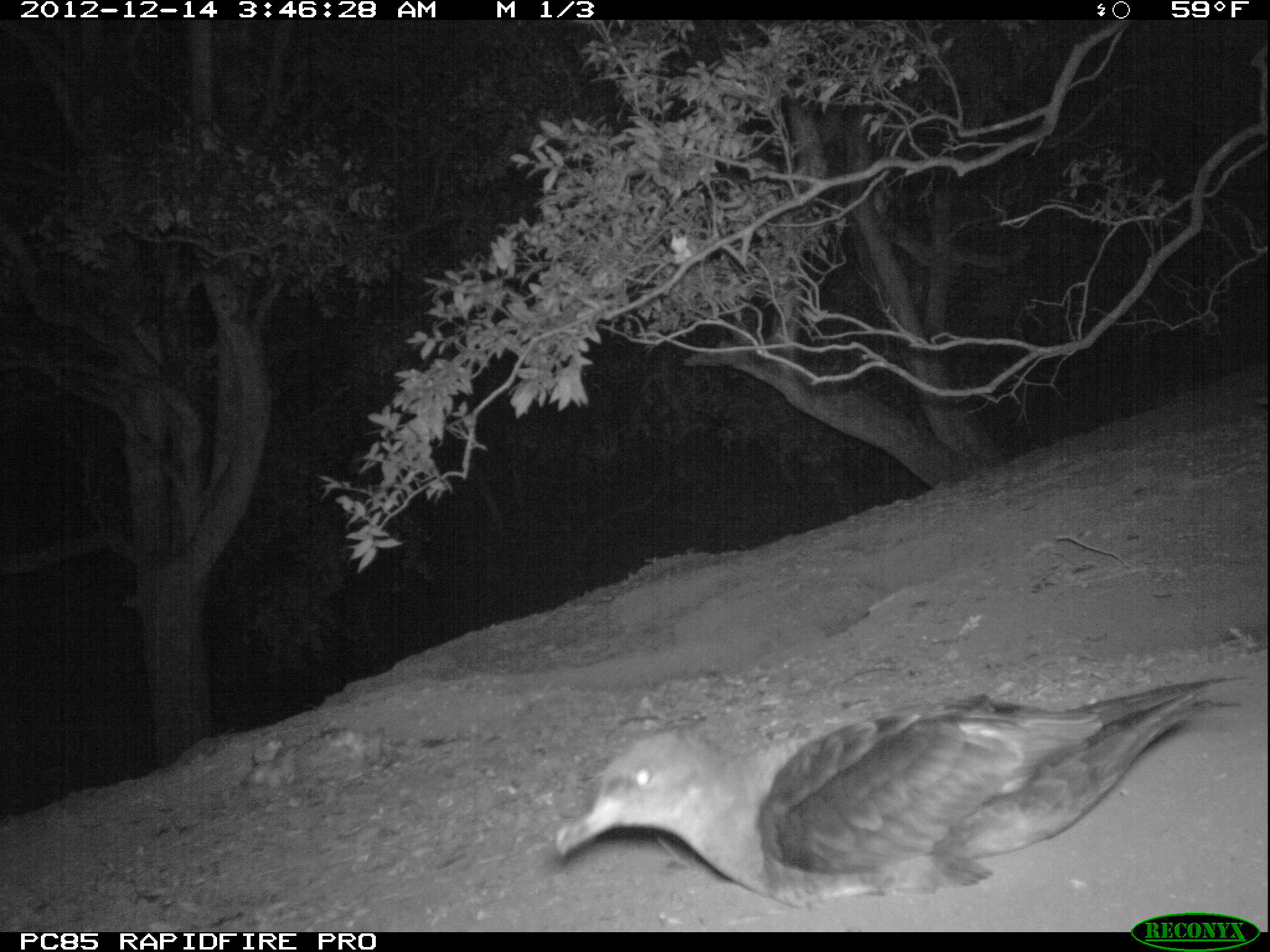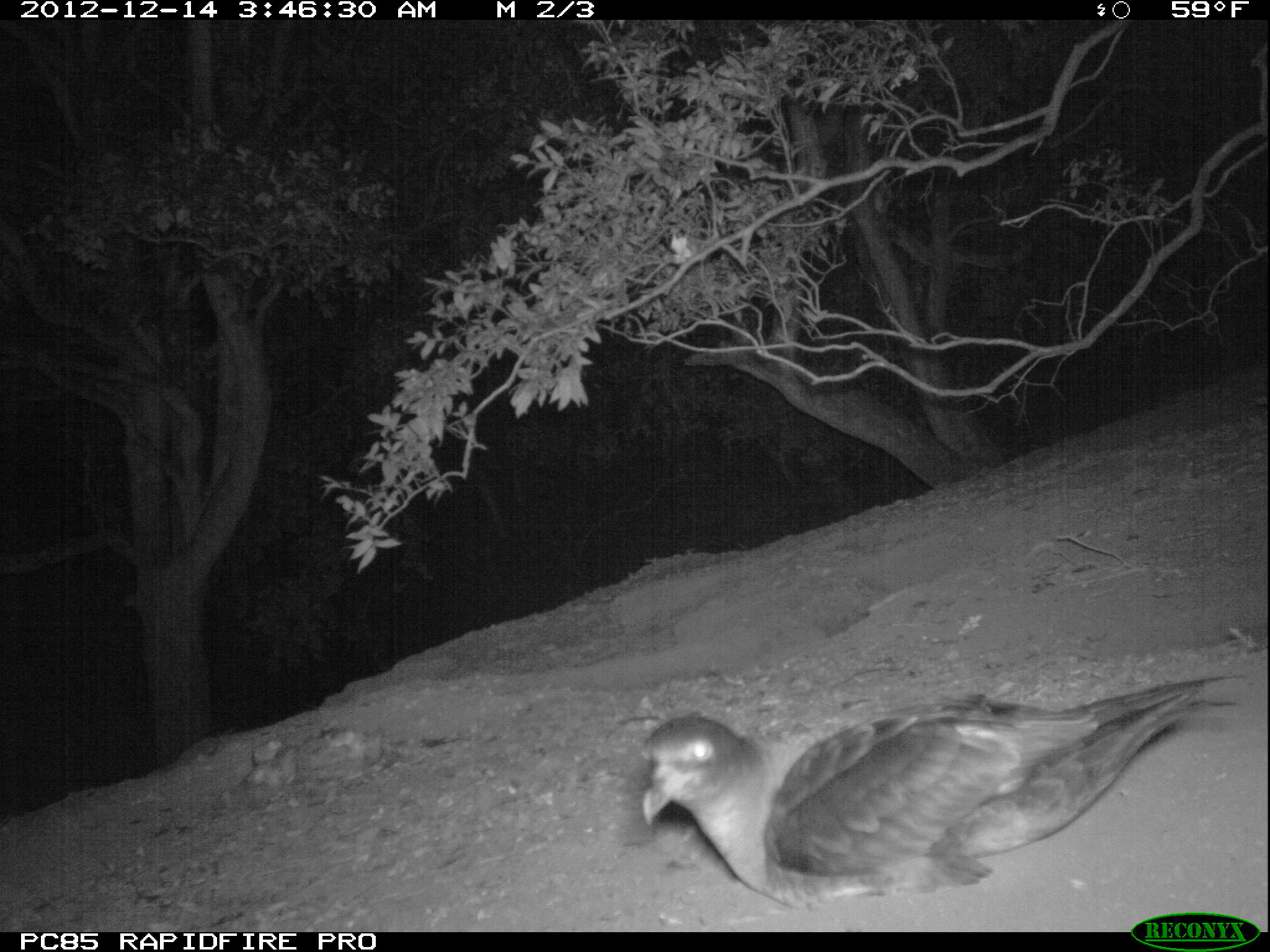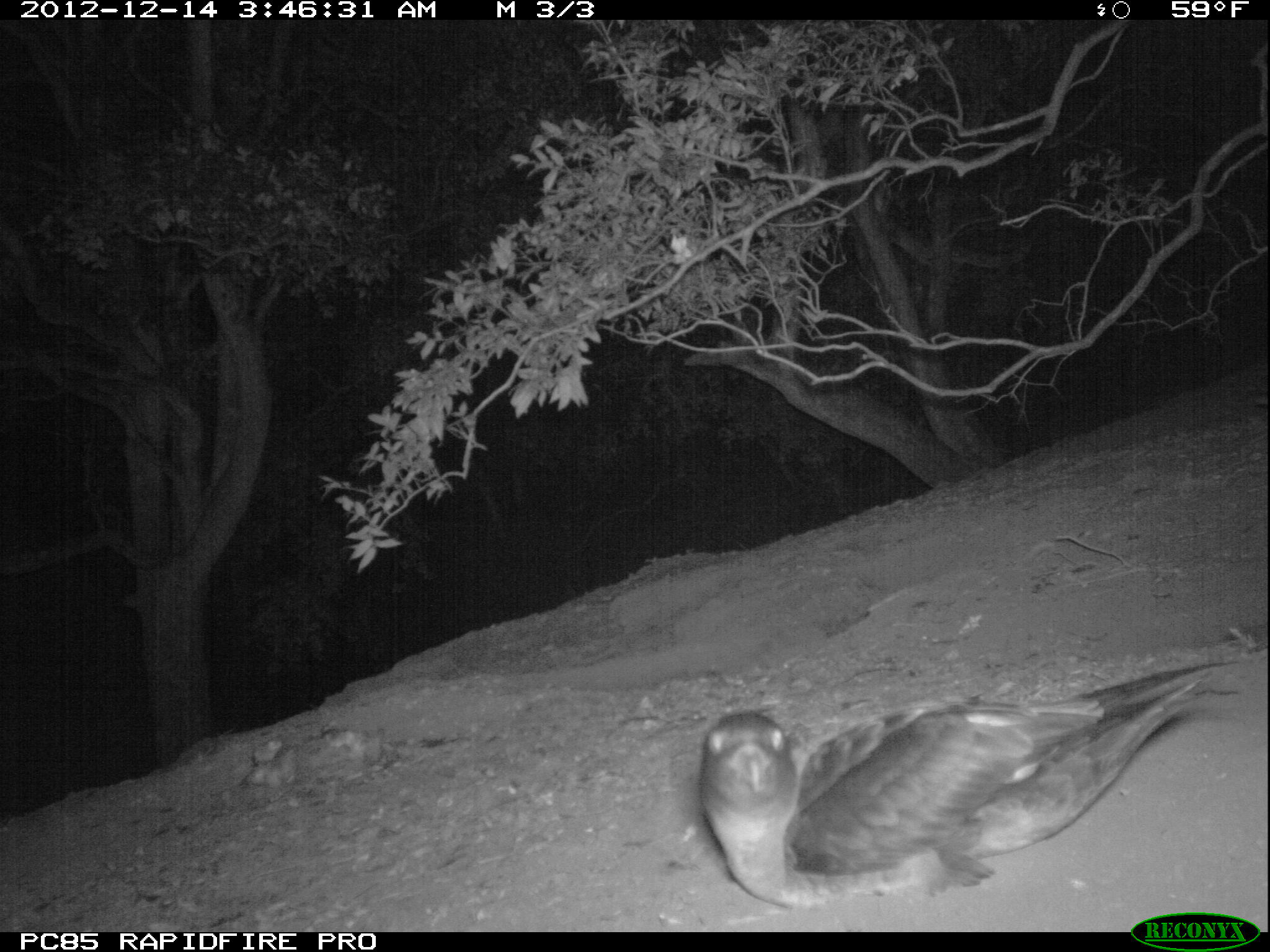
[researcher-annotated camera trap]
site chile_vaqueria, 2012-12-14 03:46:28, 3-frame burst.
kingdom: Animalia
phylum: Chordata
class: Aves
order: Procellariiformes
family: Procellariidae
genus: Calonectris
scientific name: Calonectris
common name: shearwater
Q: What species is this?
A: Shearwater (Calonectris).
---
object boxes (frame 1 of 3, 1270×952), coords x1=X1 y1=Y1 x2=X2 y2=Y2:
shearwater: x1=543 y1=679 x2=1229 y2=912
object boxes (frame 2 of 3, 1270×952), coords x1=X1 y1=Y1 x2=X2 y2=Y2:
shearwater: x1=634 y1=674 x2=1240 y2=912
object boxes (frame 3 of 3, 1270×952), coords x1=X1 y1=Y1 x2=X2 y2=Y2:
shearwater: x1=683 y1=647 x2=1247 y2=916